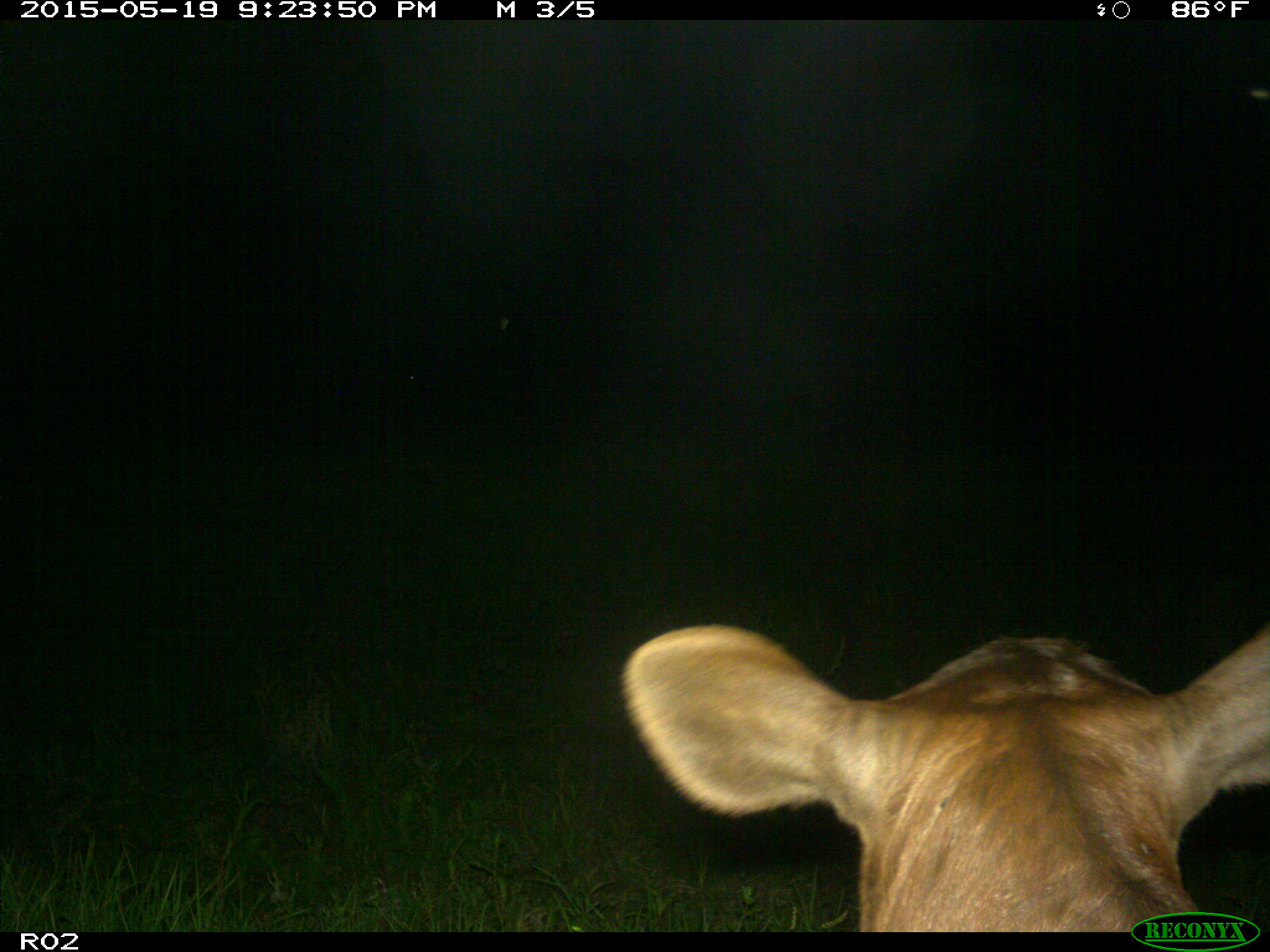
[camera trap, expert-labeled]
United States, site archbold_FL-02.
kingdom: Animalia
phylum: Chordata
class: Mammalia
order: Artiodactyla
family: Bovidae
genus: Bos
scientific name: Bos taurus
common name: domestic cow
Bos taurus (domestic cow).